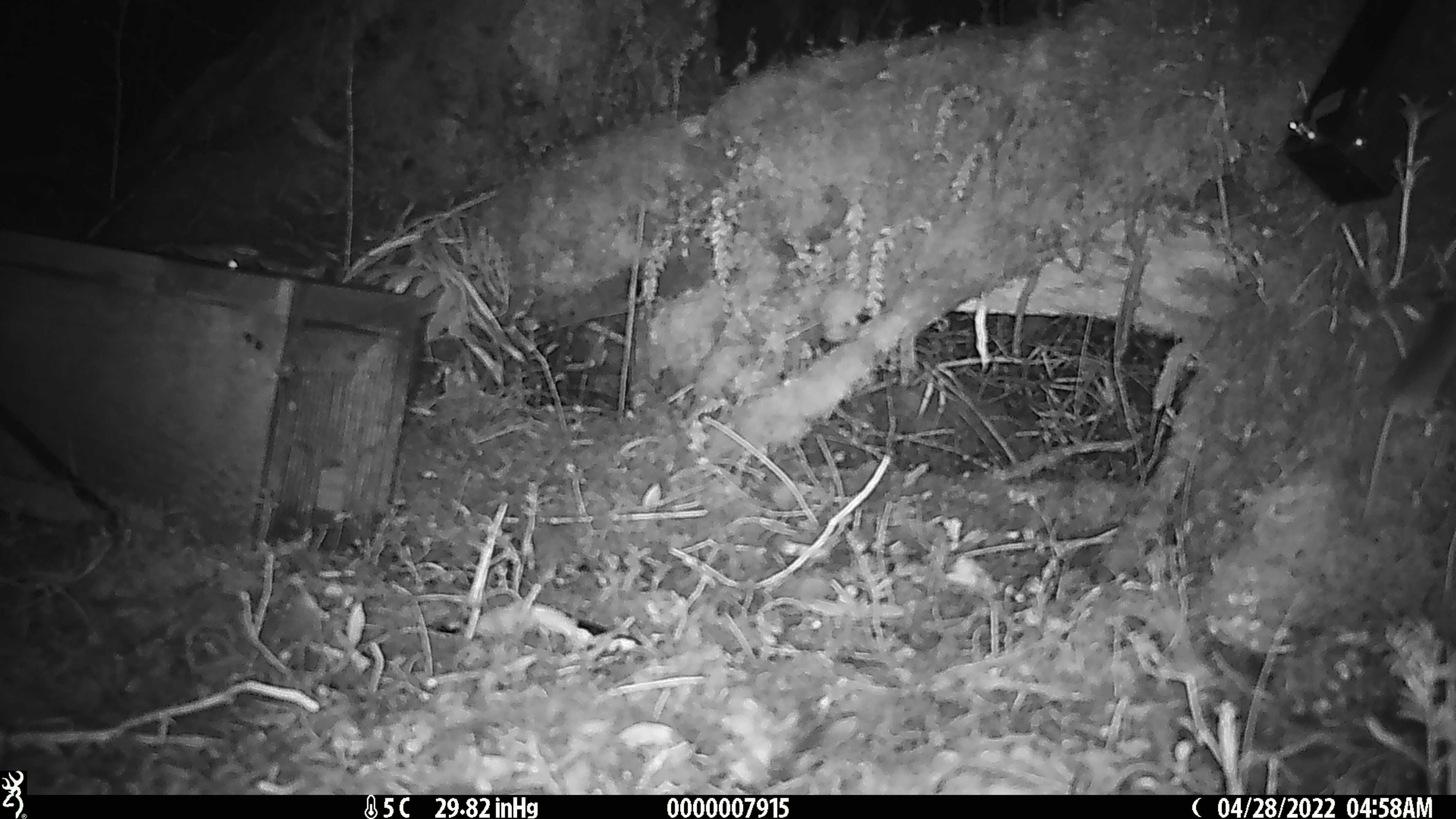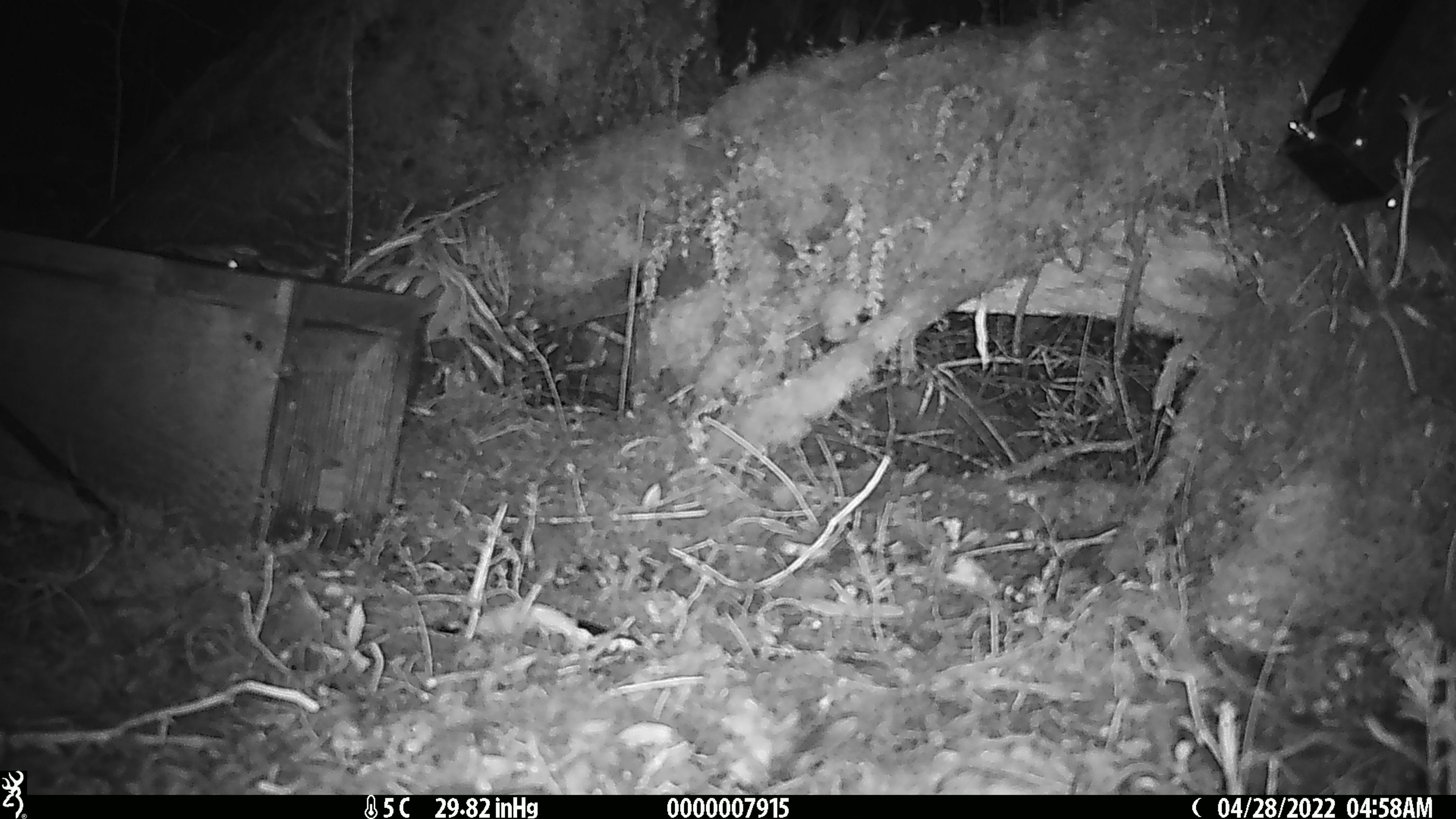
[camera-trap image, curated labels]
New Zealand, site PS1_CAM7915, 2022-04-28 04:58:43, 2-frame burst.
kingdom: Animalia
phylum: Chordata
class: Mammalia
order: Rodentia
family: Muridae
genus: Mus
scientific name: Mus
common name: mouse